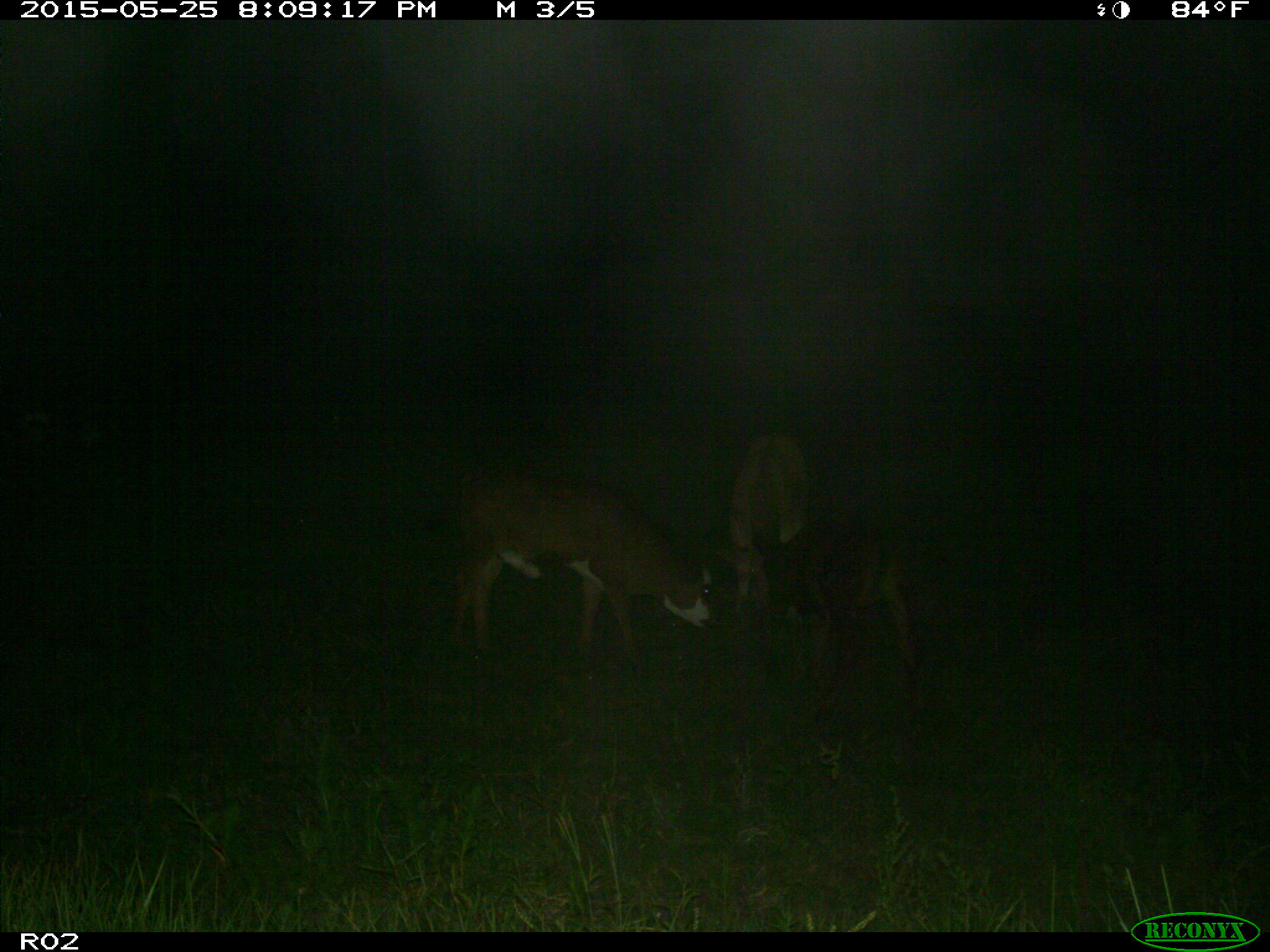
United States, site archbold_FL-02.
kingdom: Animalia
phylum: Chordata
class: Mammalia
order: Artiodactyla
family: Bovidae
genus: Bos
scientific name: Bos taurus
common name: domestic cow